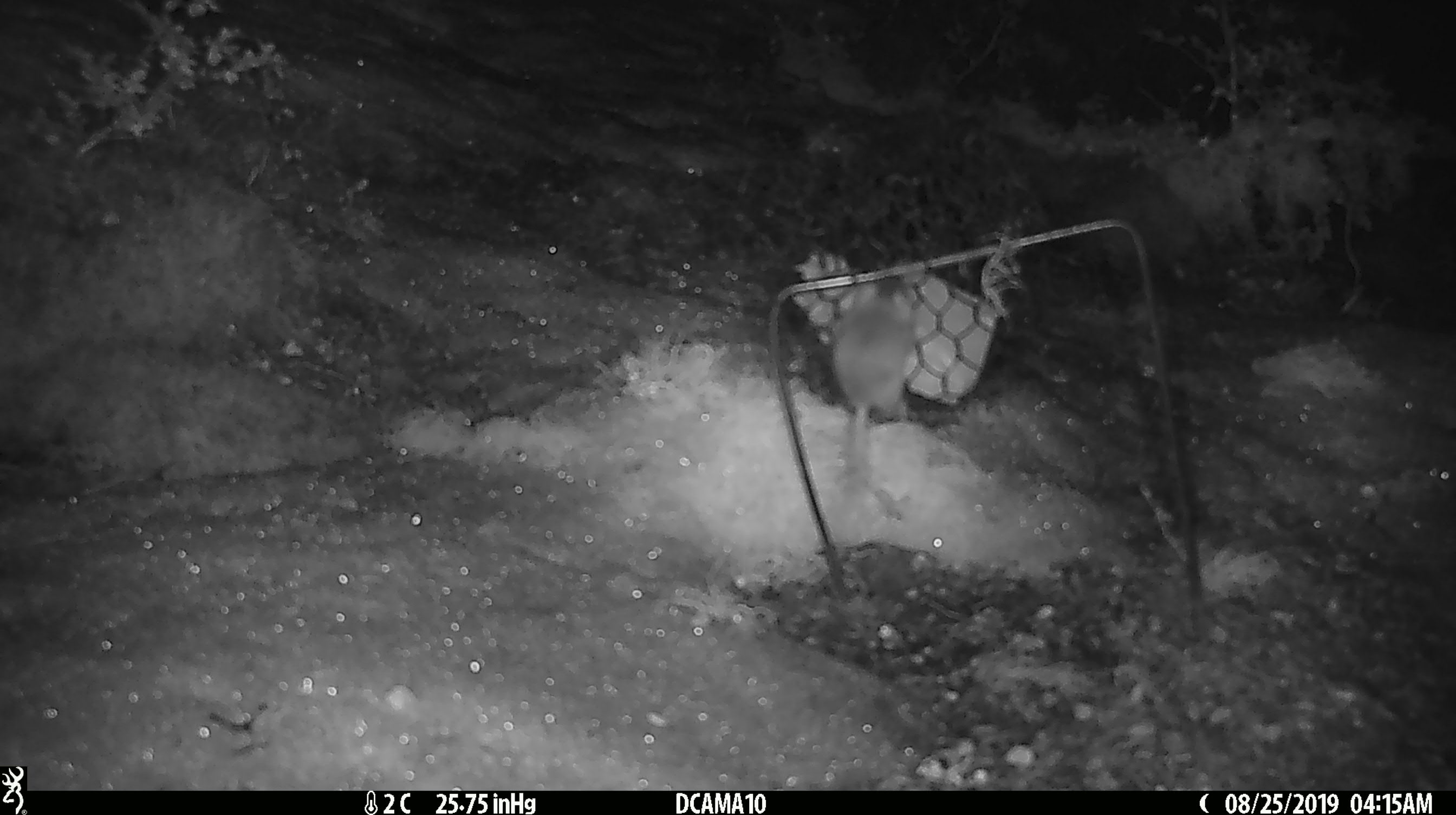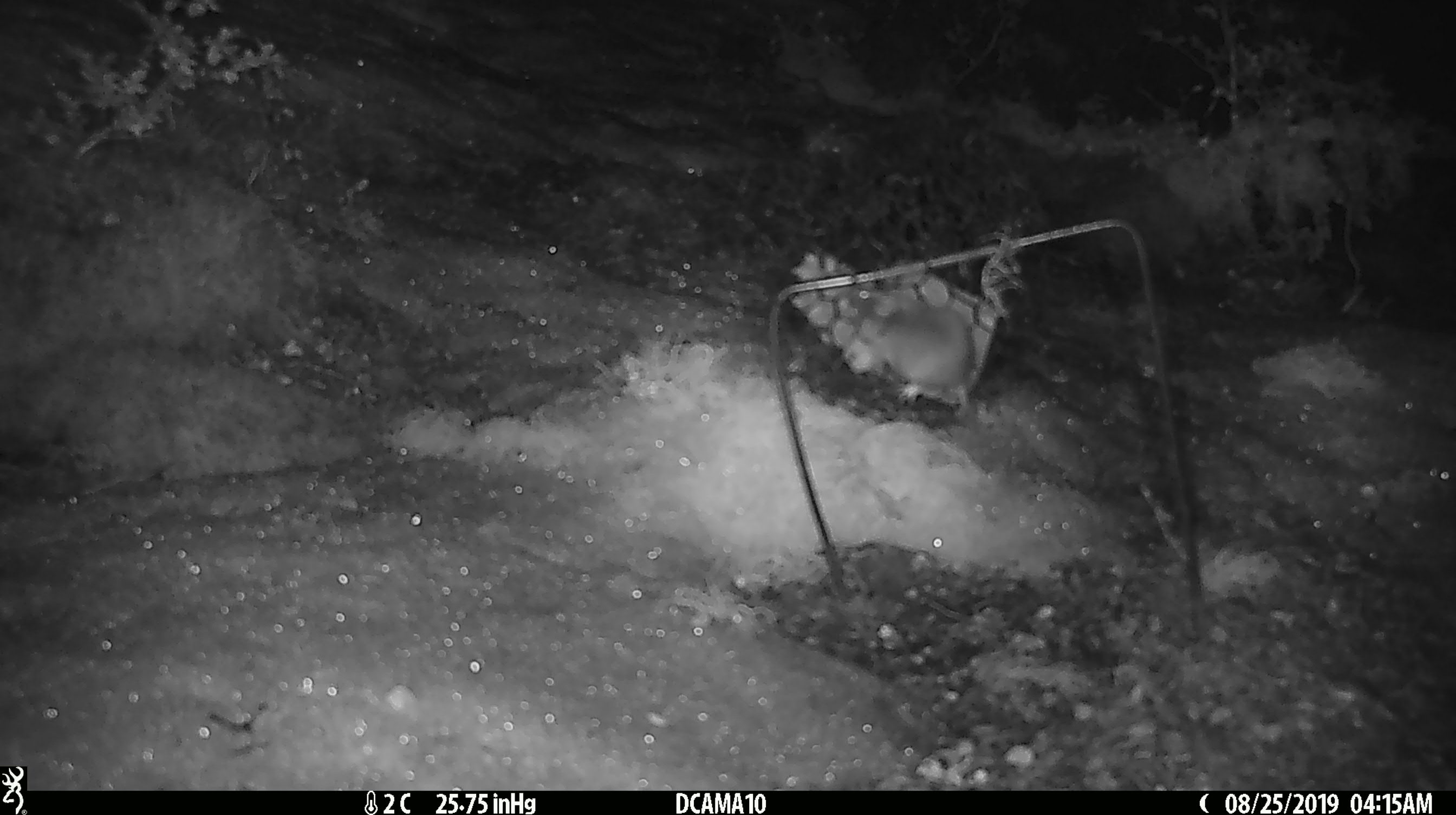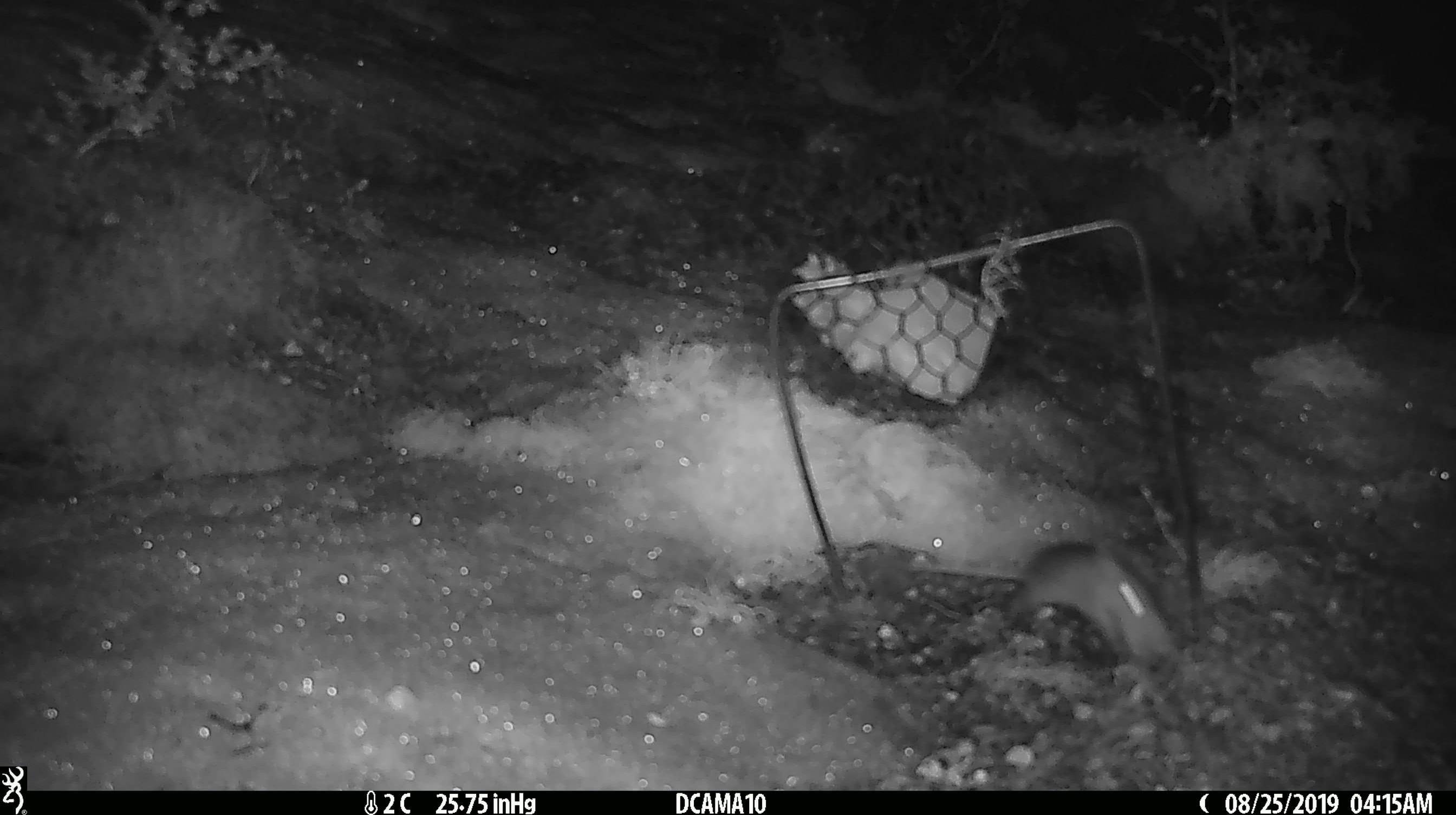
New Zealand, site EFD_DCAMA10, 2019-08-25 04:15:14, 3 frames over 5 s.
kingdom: Animalia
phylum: Chordata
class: Mammalia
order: Rodentia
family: Muridae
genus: Mus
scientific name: Mus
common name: mouse